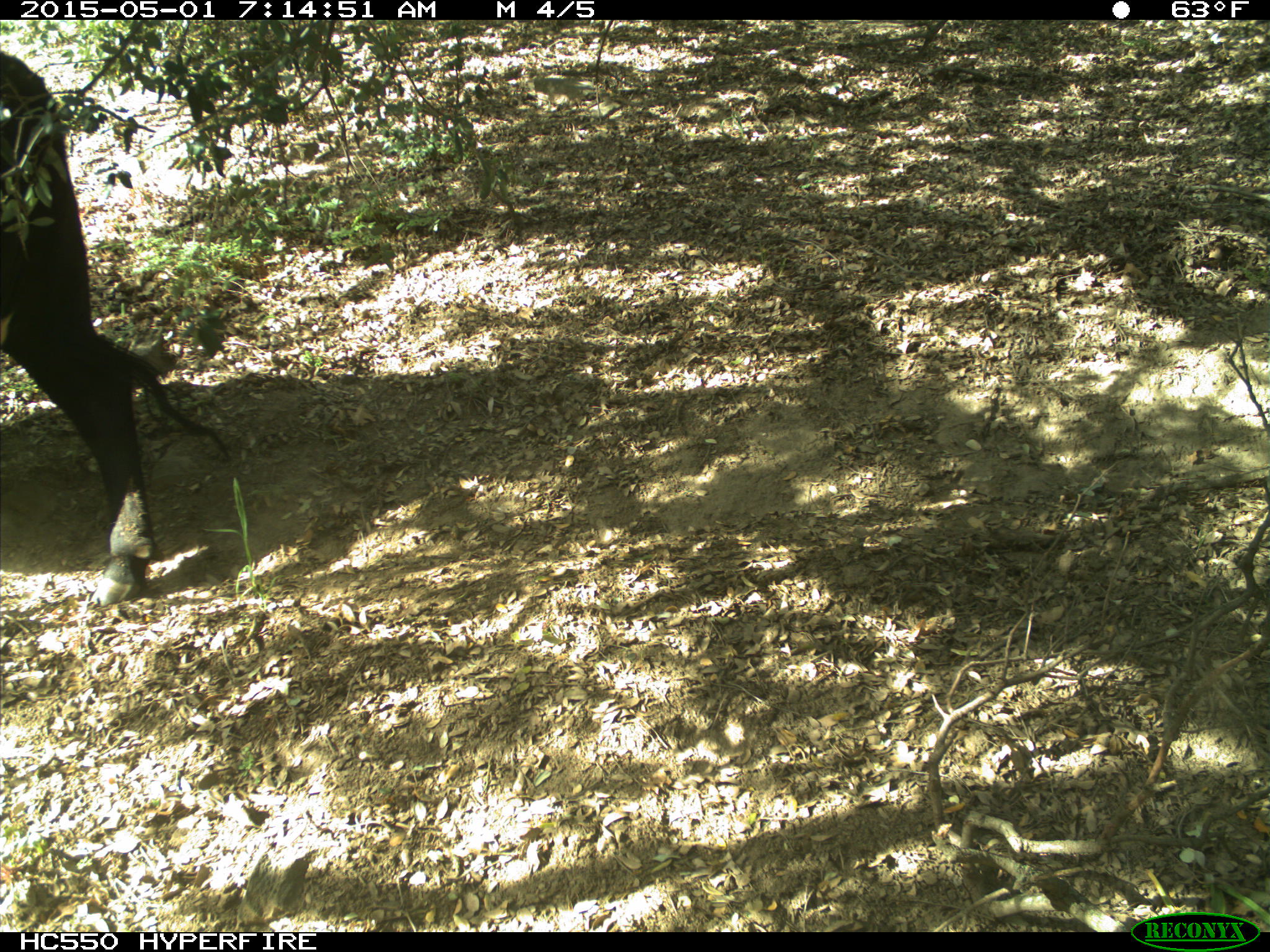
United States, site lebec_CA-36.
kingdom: Animalia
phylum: Chordata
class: Mammalia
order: Artiodactyla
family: Bovidae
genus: Bos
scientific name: Bos taurus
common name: domestic cow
Bos taurus (domestic cow).